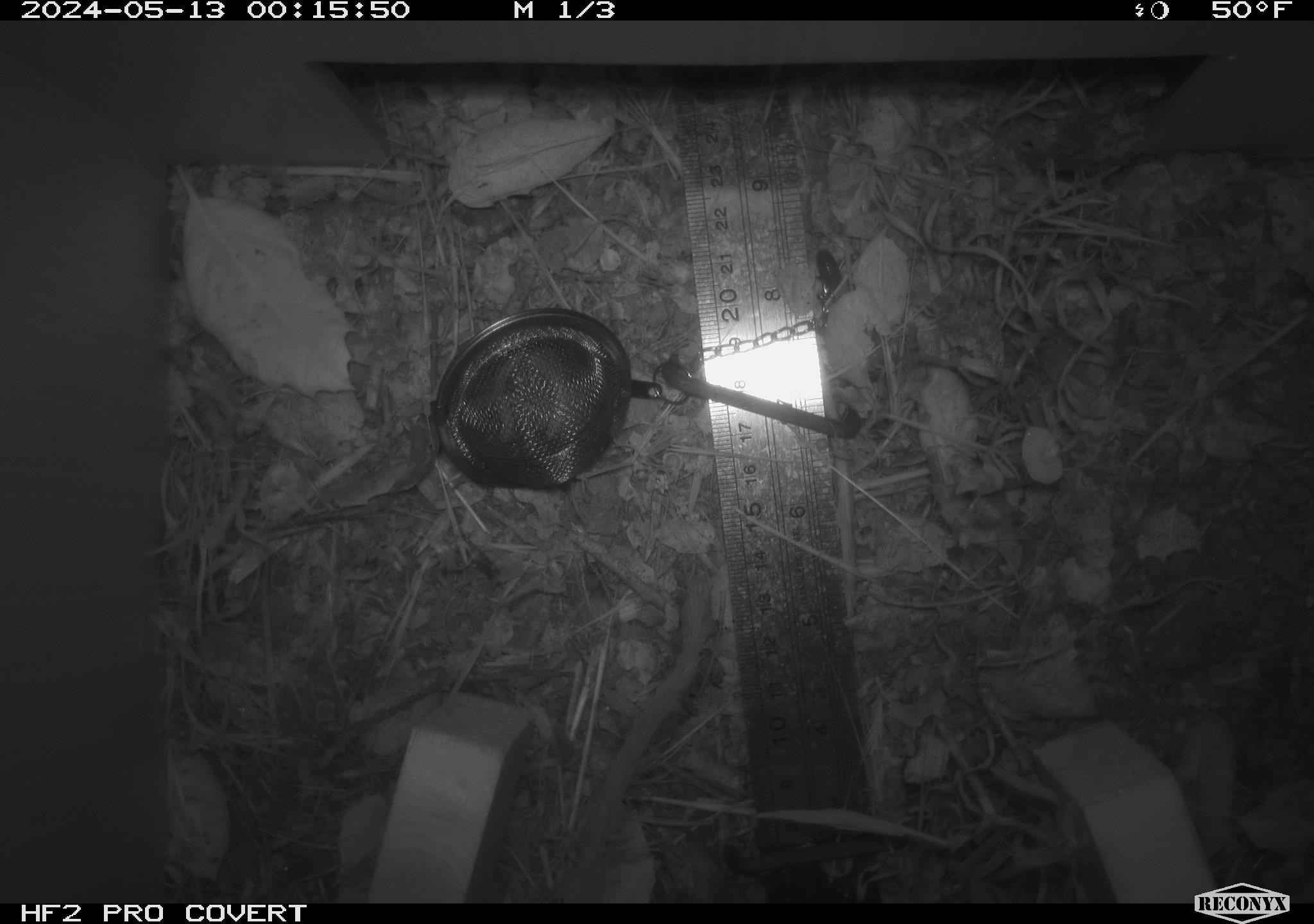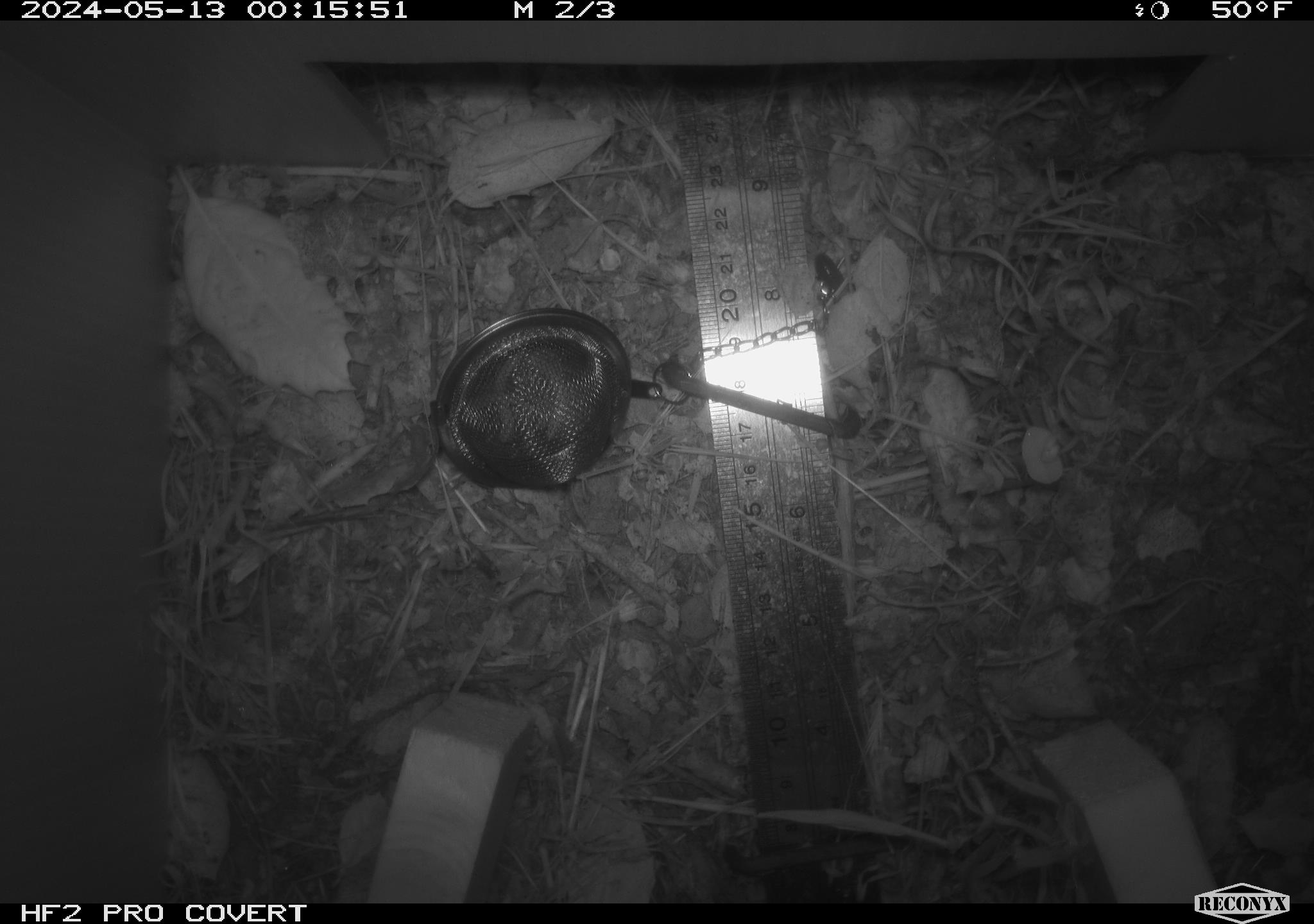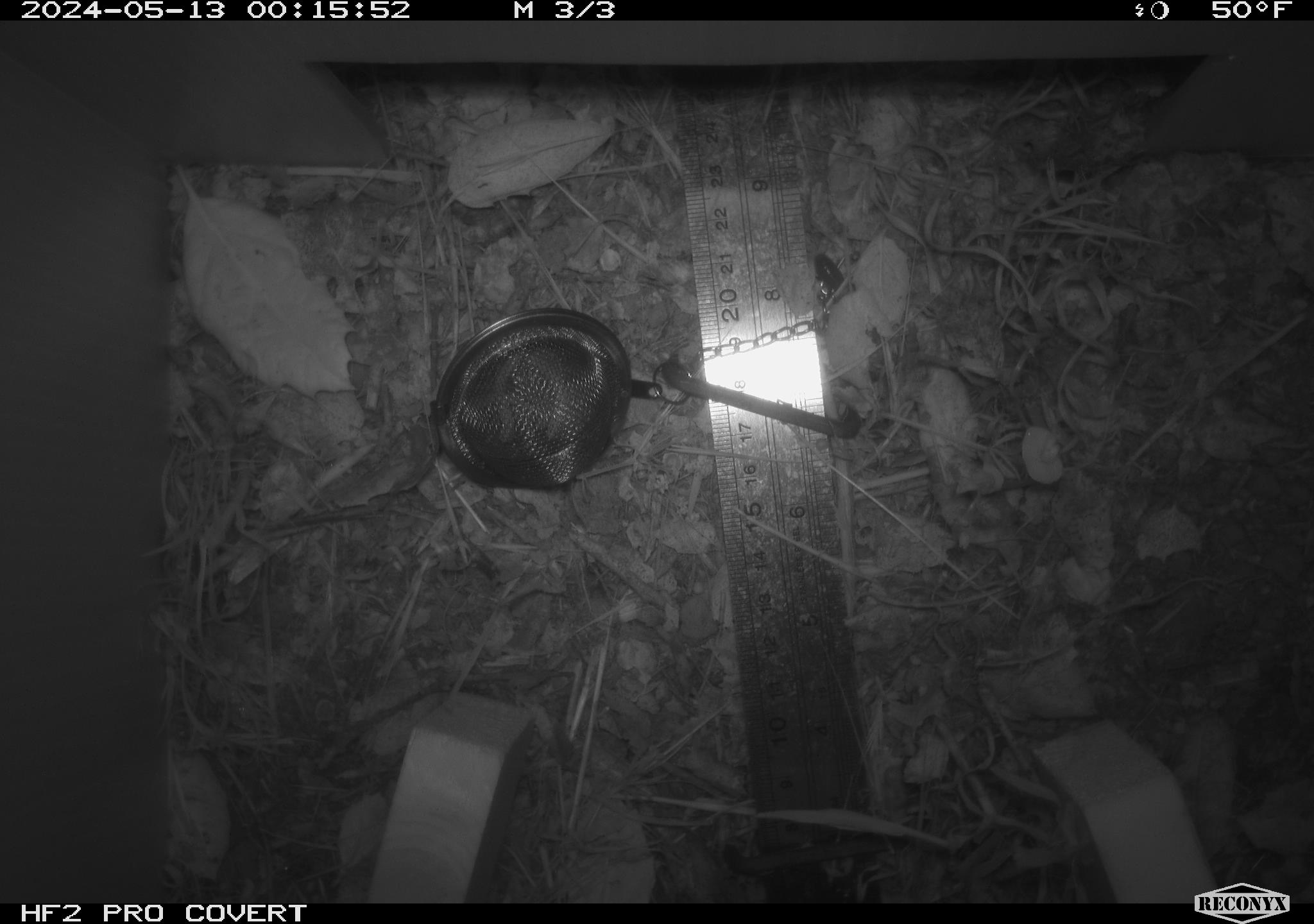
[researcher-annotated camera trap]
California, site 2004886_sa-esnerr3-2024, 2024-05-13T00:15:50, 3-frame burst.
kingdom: Animalia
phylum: Chordata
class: Mammalia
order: Rodentia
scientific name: Rodentia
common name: rodent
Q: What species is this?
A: Rodent (Rodentia).